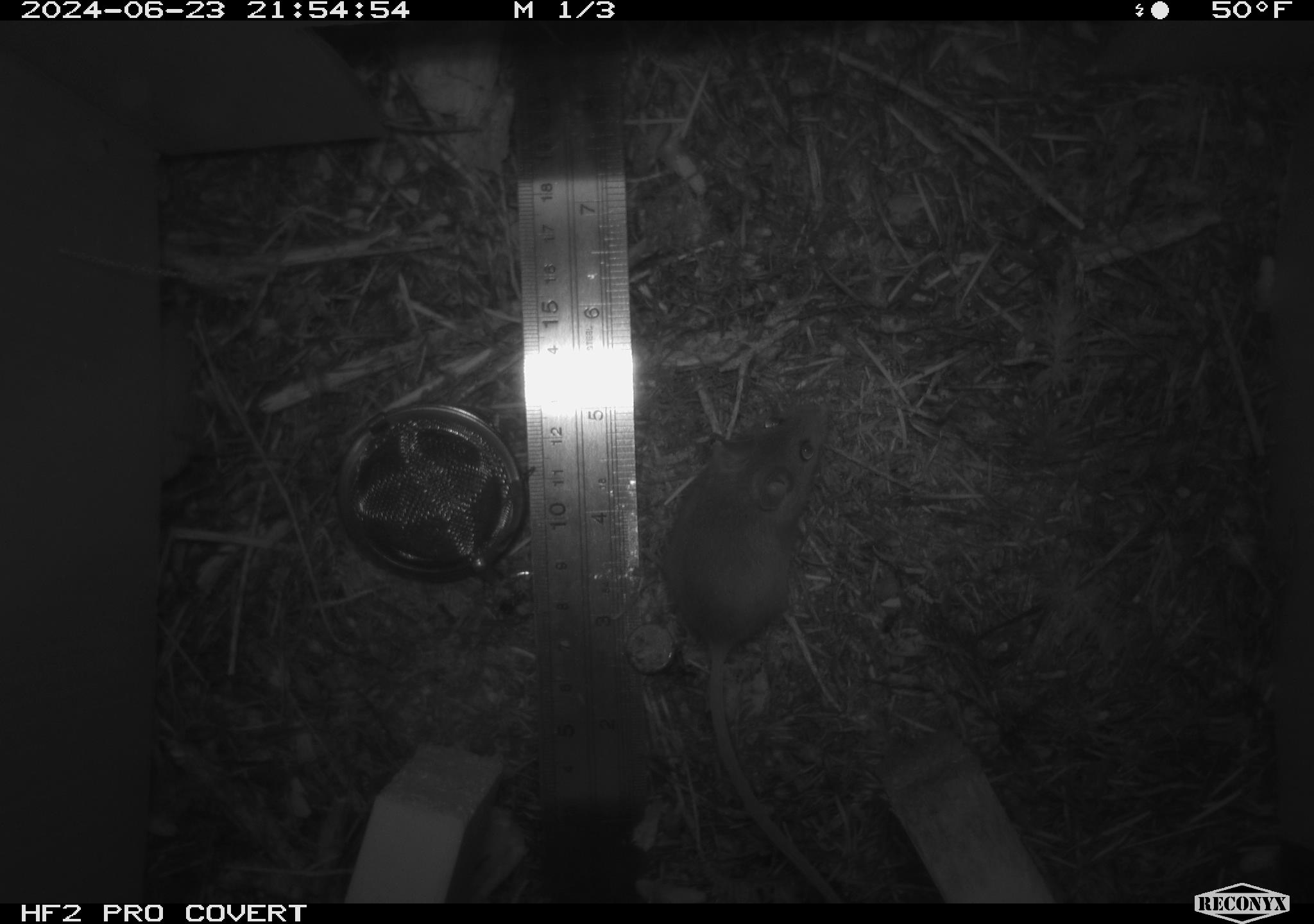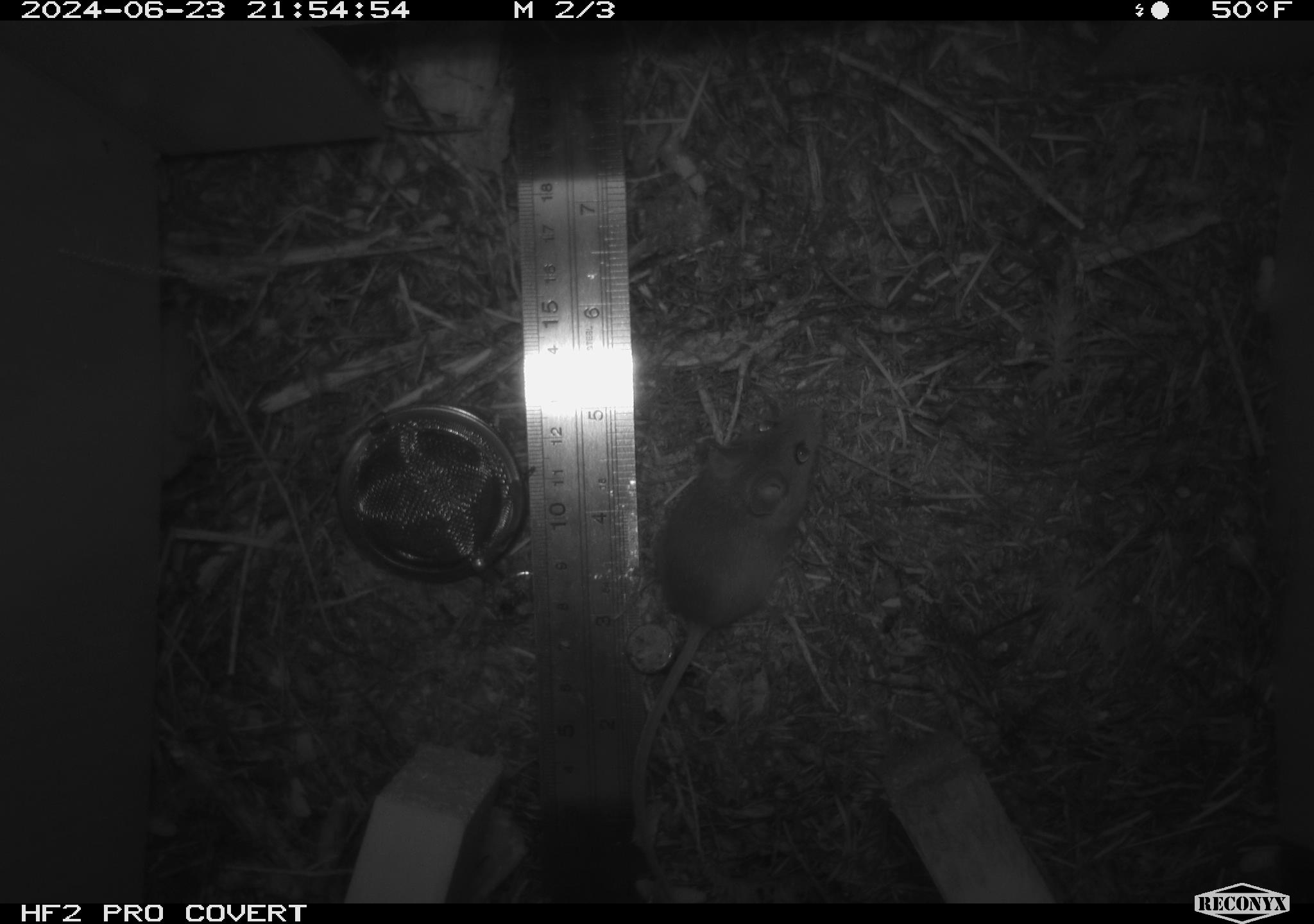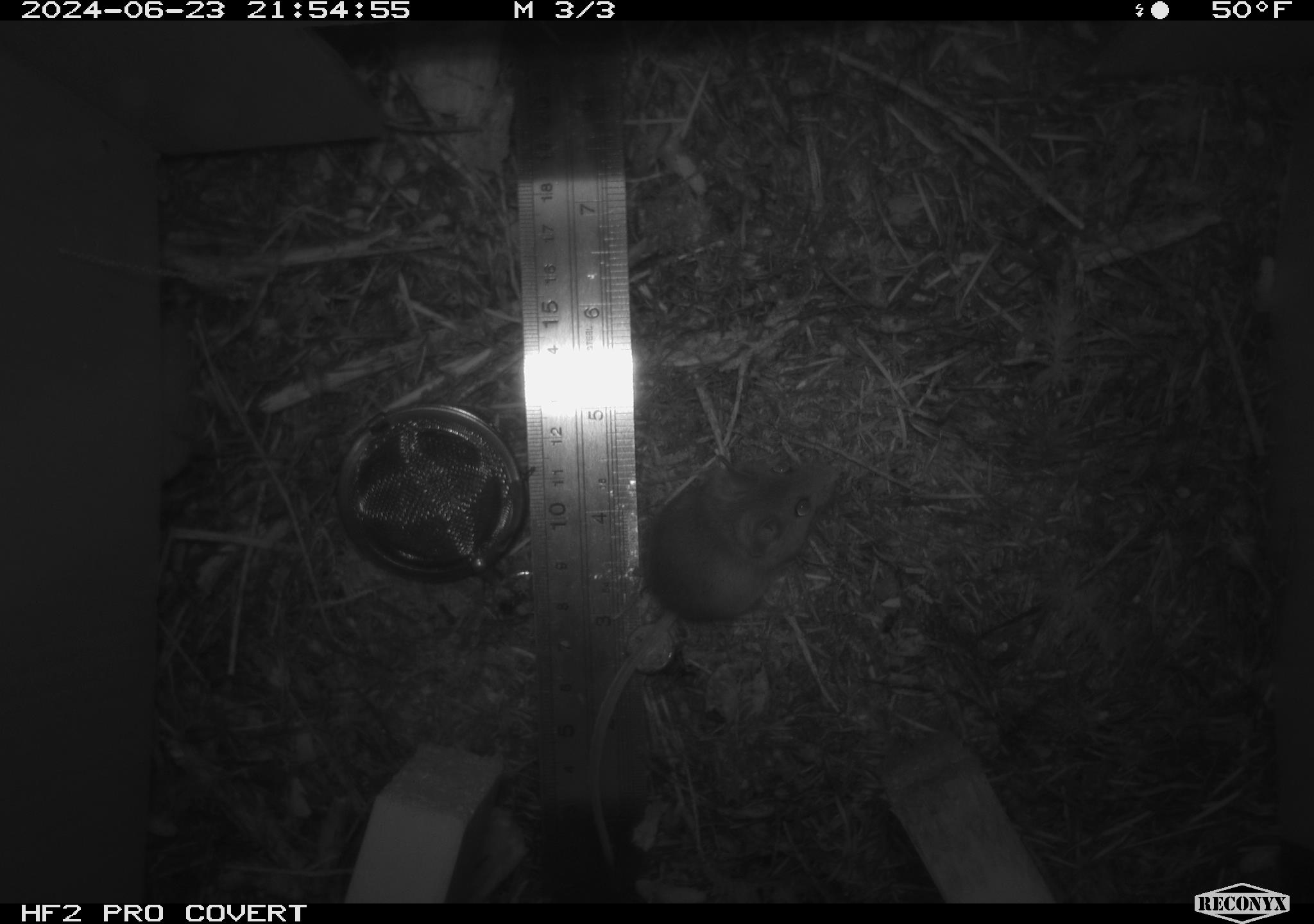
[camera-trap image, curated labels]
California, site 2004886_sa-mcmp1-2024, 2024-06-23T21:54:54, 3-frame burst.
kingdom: Animalia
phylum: Chordata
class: Mammalia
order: Rodentia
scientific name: Rodentia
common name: mouse species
Mouse species (Rodentia).